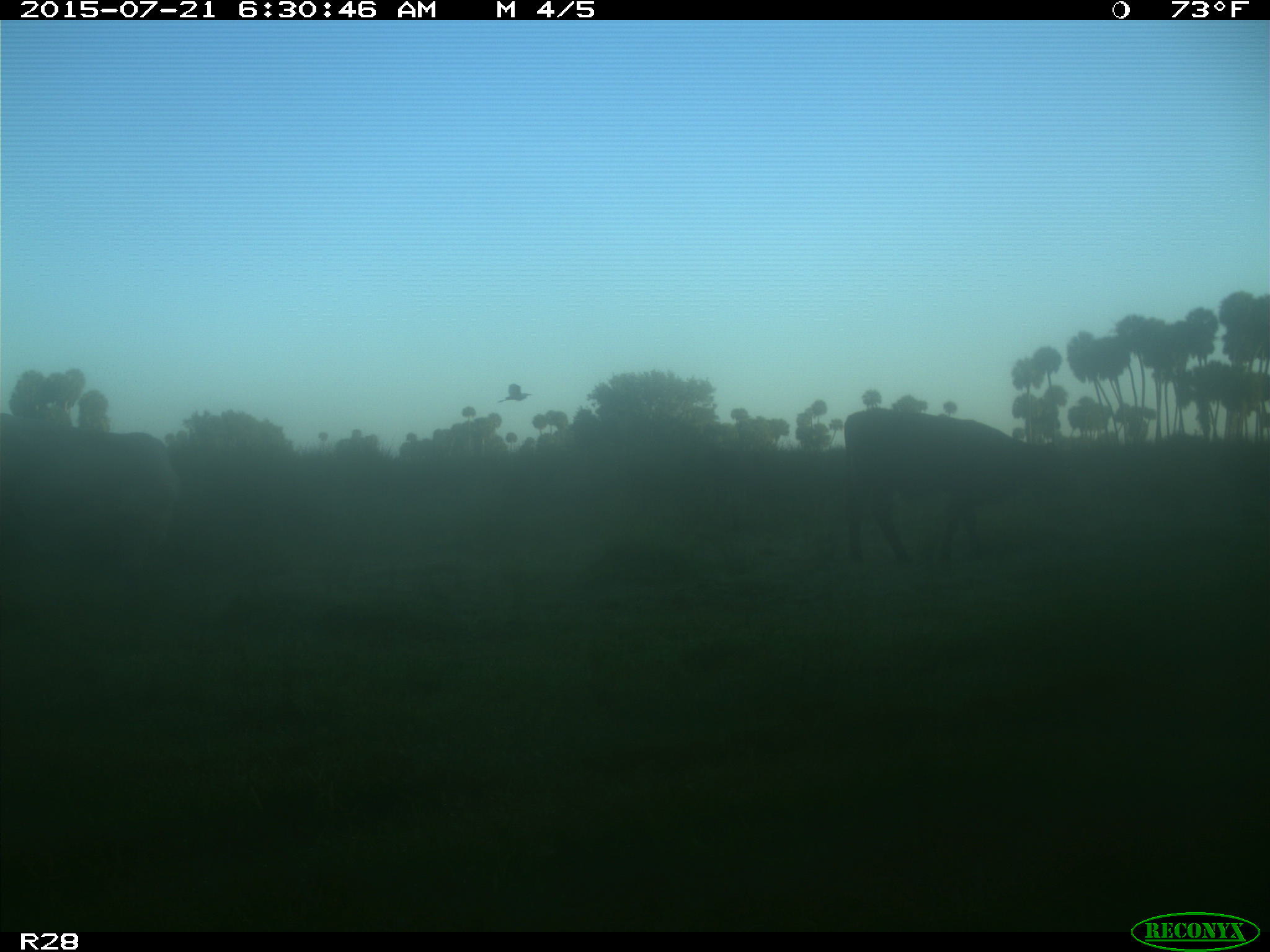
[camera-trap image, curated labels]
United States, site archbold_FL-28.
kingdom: Animalia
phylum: Chordata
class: Mammalia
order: Artiodactyla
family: Bovidae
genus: Bos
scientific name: Bos taurus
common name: domestic cow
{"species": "Bos taurus (domestic cow)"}